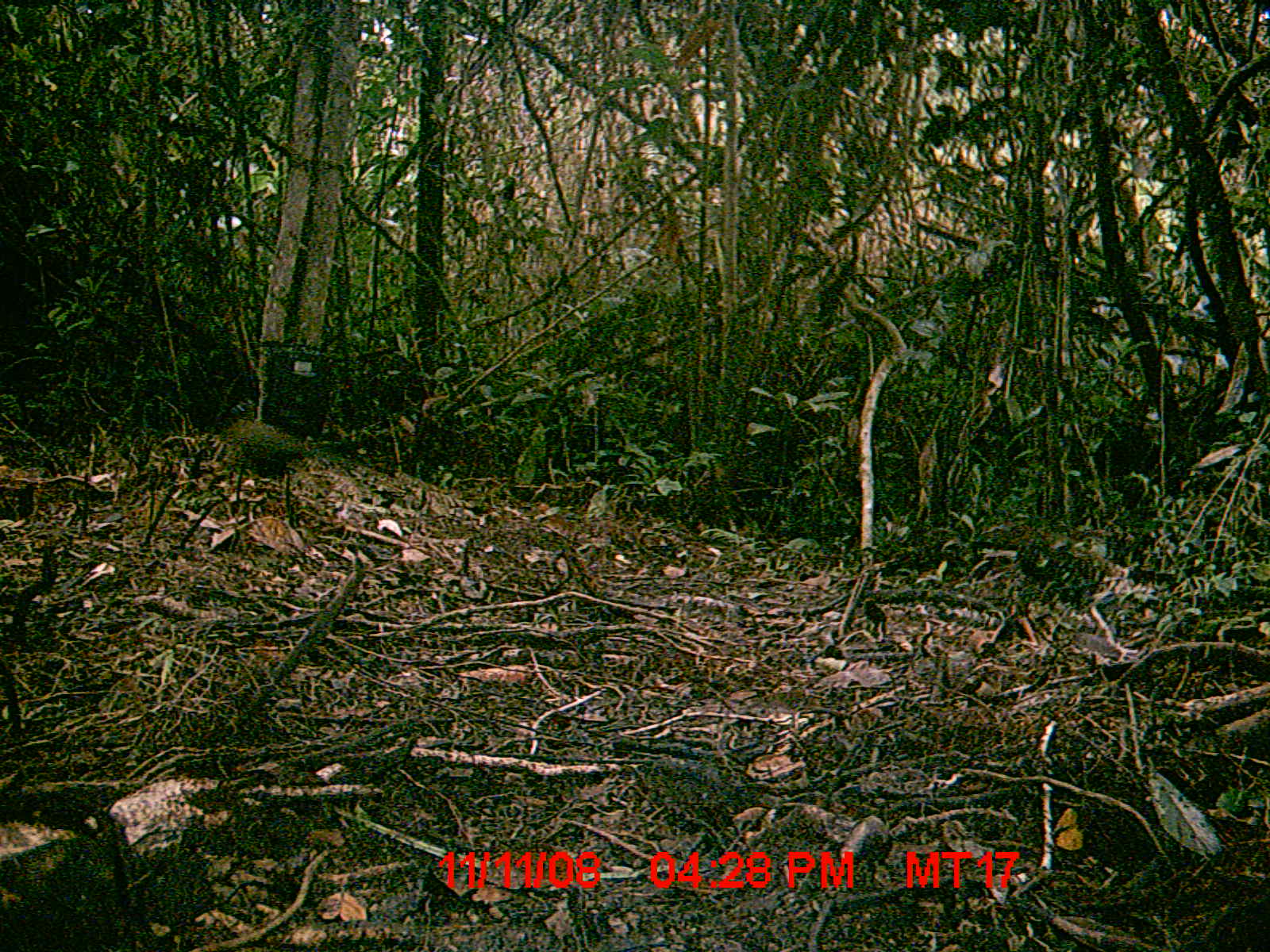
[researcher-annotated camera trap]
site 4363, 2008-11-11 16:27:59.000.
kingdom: Animalia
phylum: Chordata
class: Aves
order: Cuculiformes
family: Cuculidae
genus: Coua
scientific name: Coua serriana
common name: red-breasted coua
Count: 1.